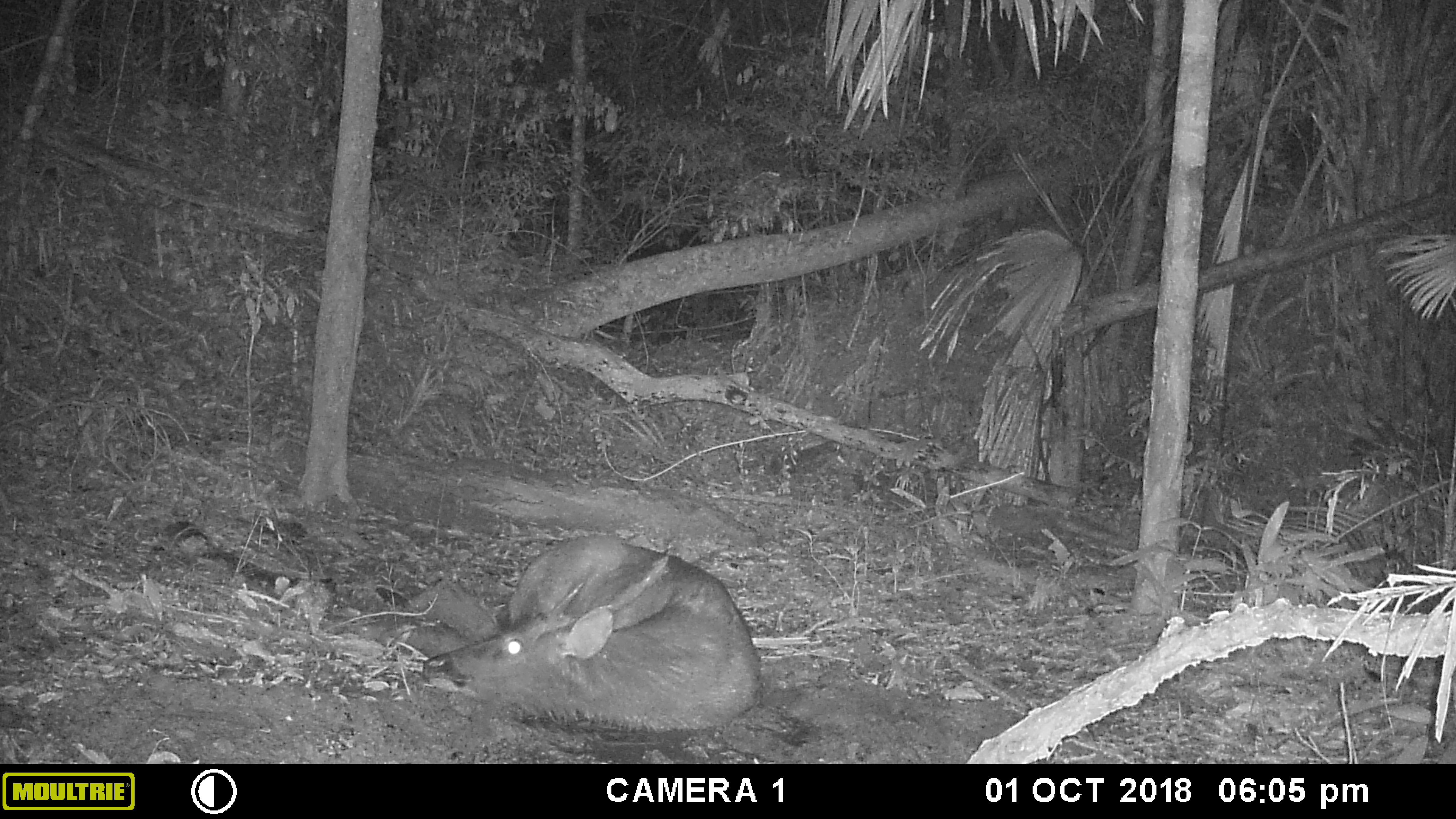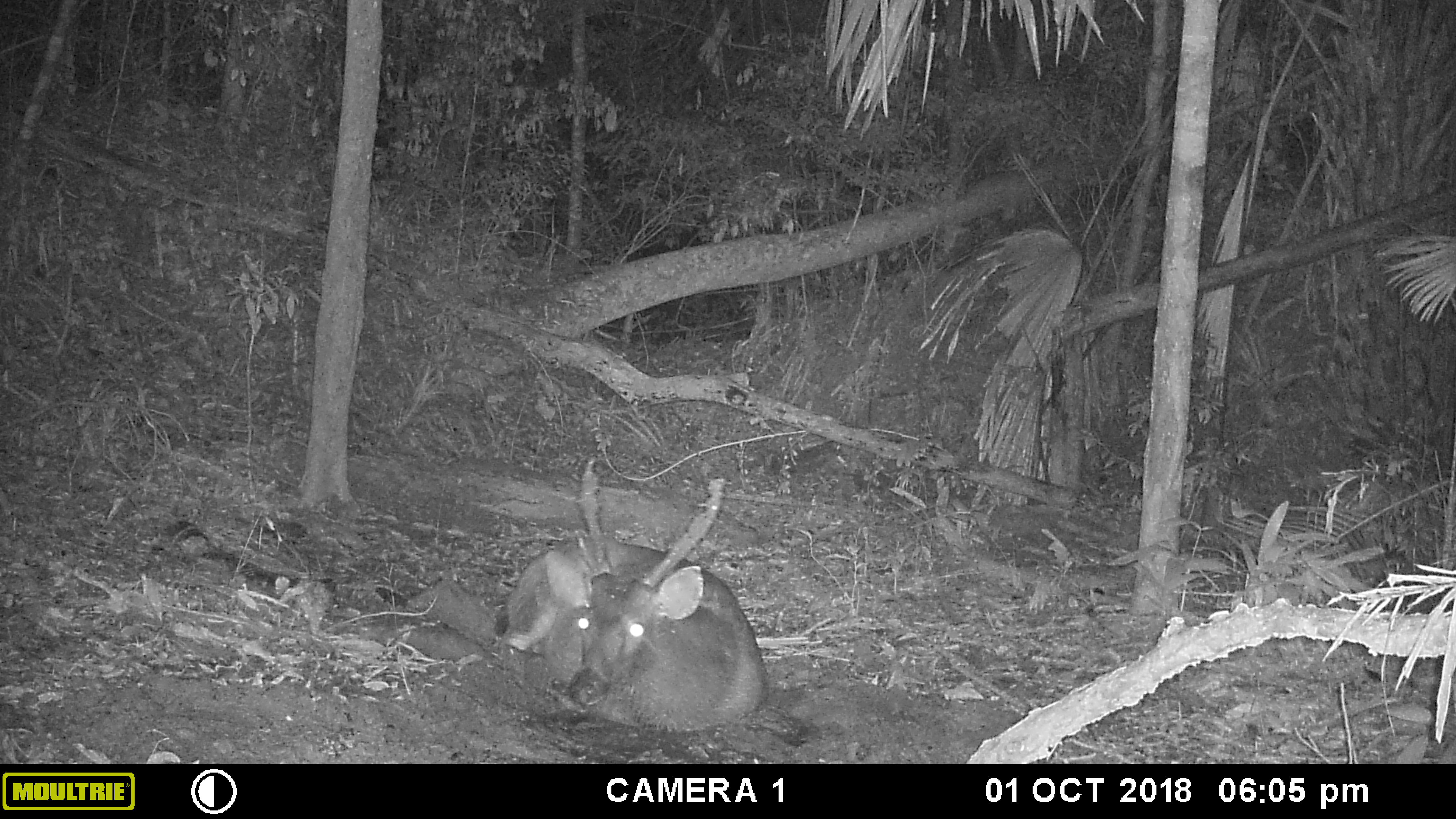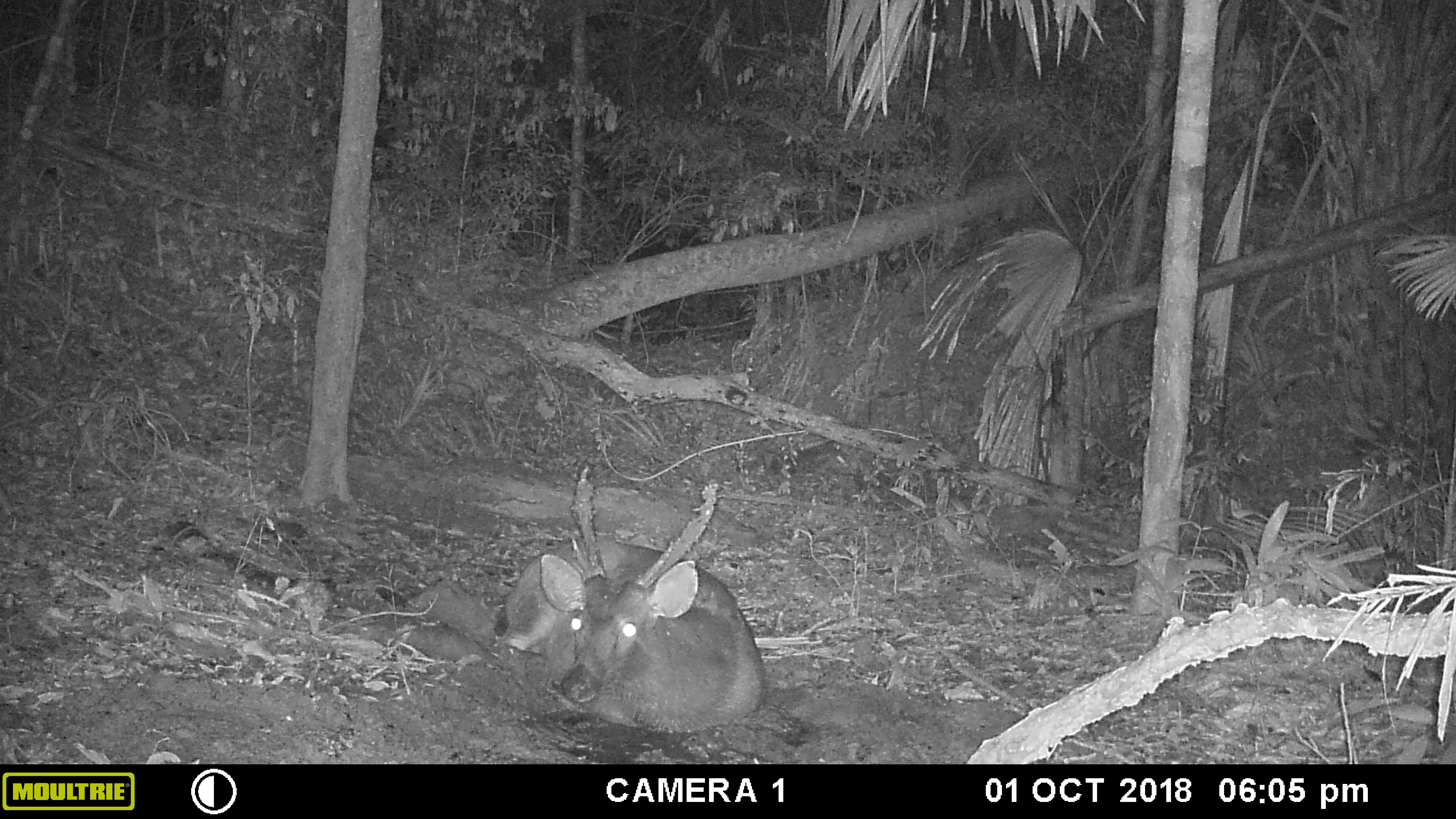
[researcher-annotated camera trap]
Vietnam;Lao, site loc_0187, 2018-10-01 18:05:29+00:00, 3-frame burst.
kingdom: Animalia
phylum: Chordata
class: Mammalia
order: Artiodactyla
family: Cervidae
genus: Rusa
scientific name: Rusa unicolor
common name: sambar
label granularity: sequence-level